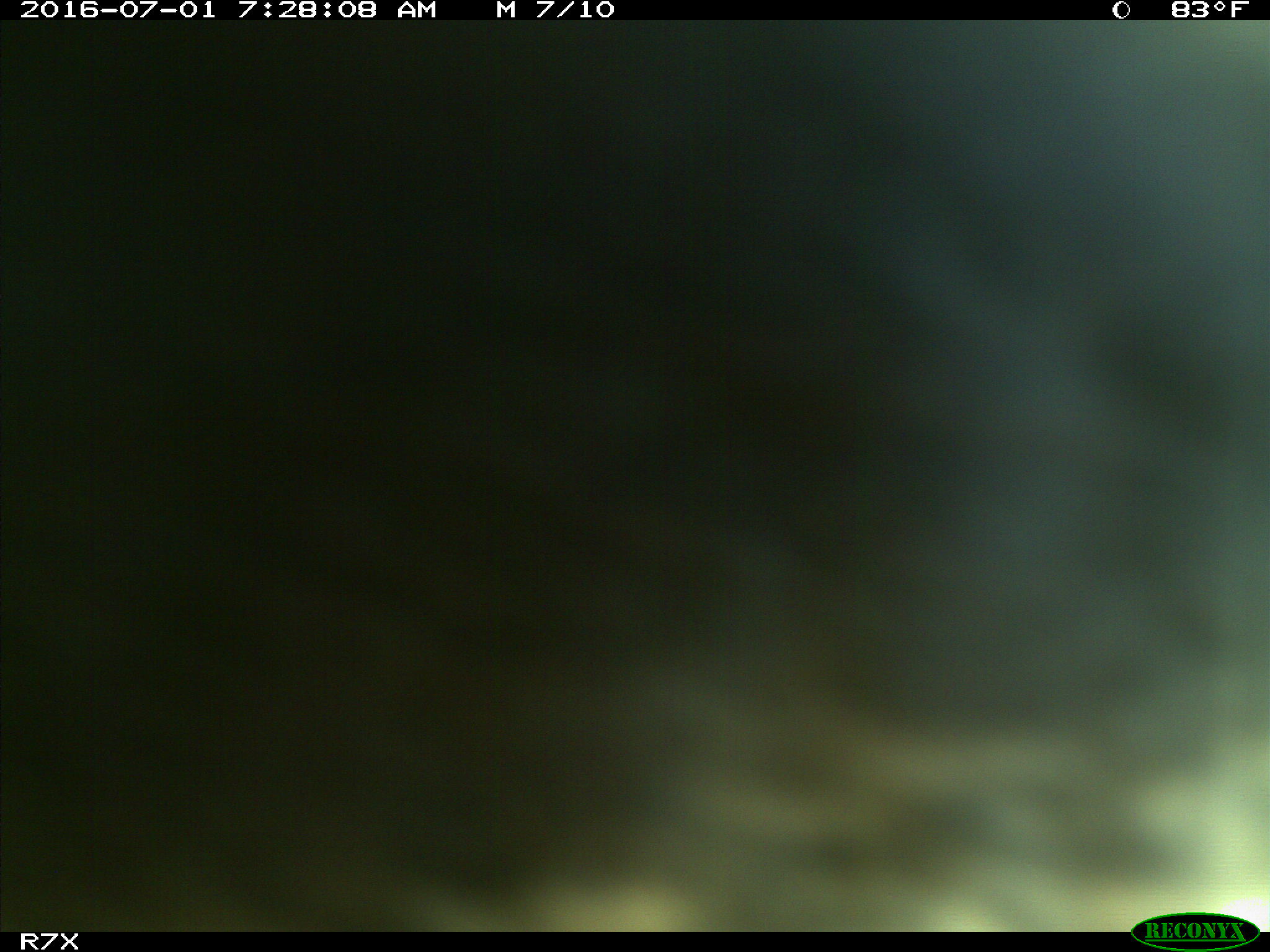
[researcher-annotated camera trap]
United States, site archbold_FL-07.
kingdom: Animalia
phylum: Chordata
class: Mammalia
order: Artiodactyla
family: Bovidae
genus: Bos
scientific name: Bos taurus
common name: domestic cow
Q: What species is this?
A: Bos taurus (domestic cow).